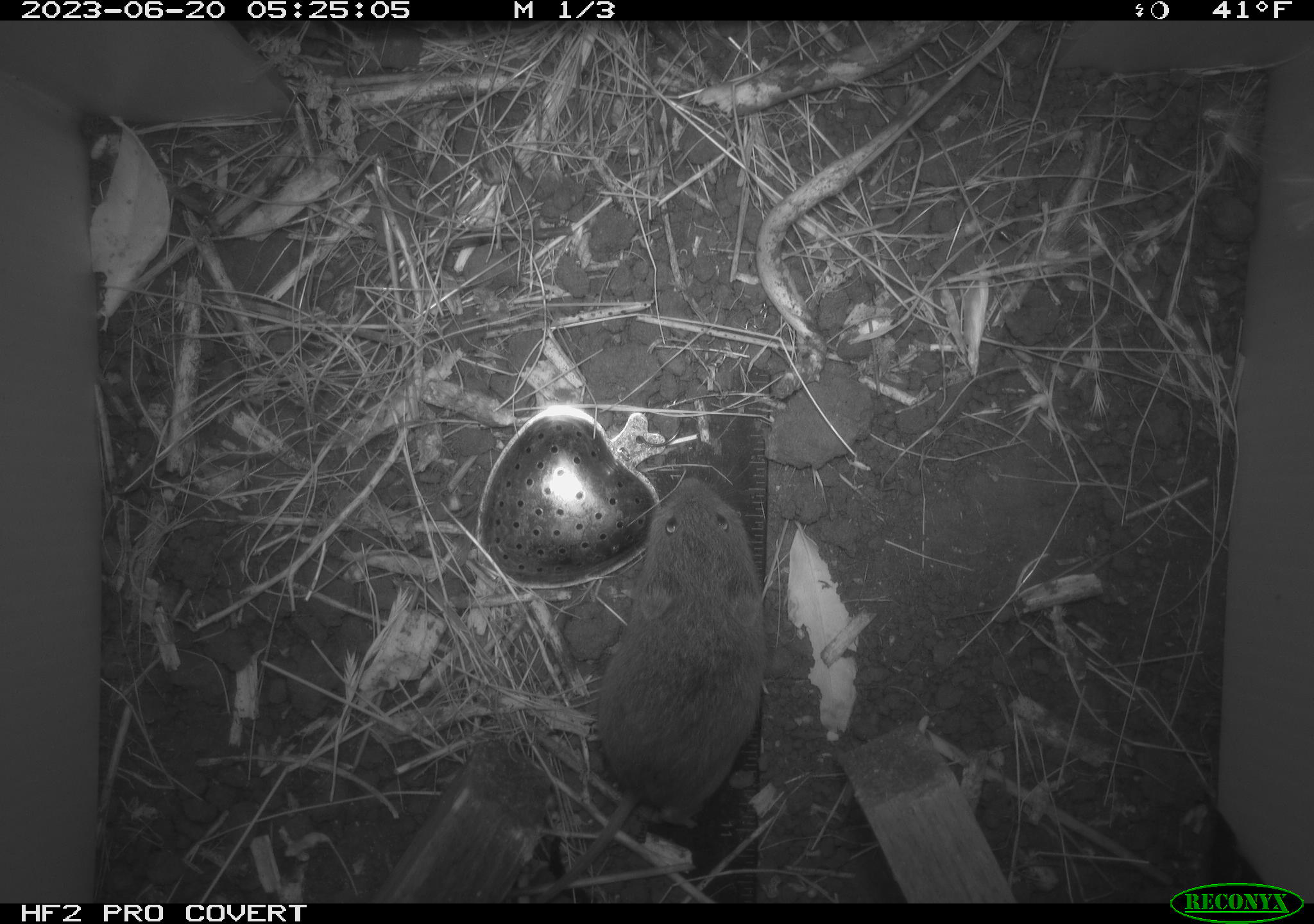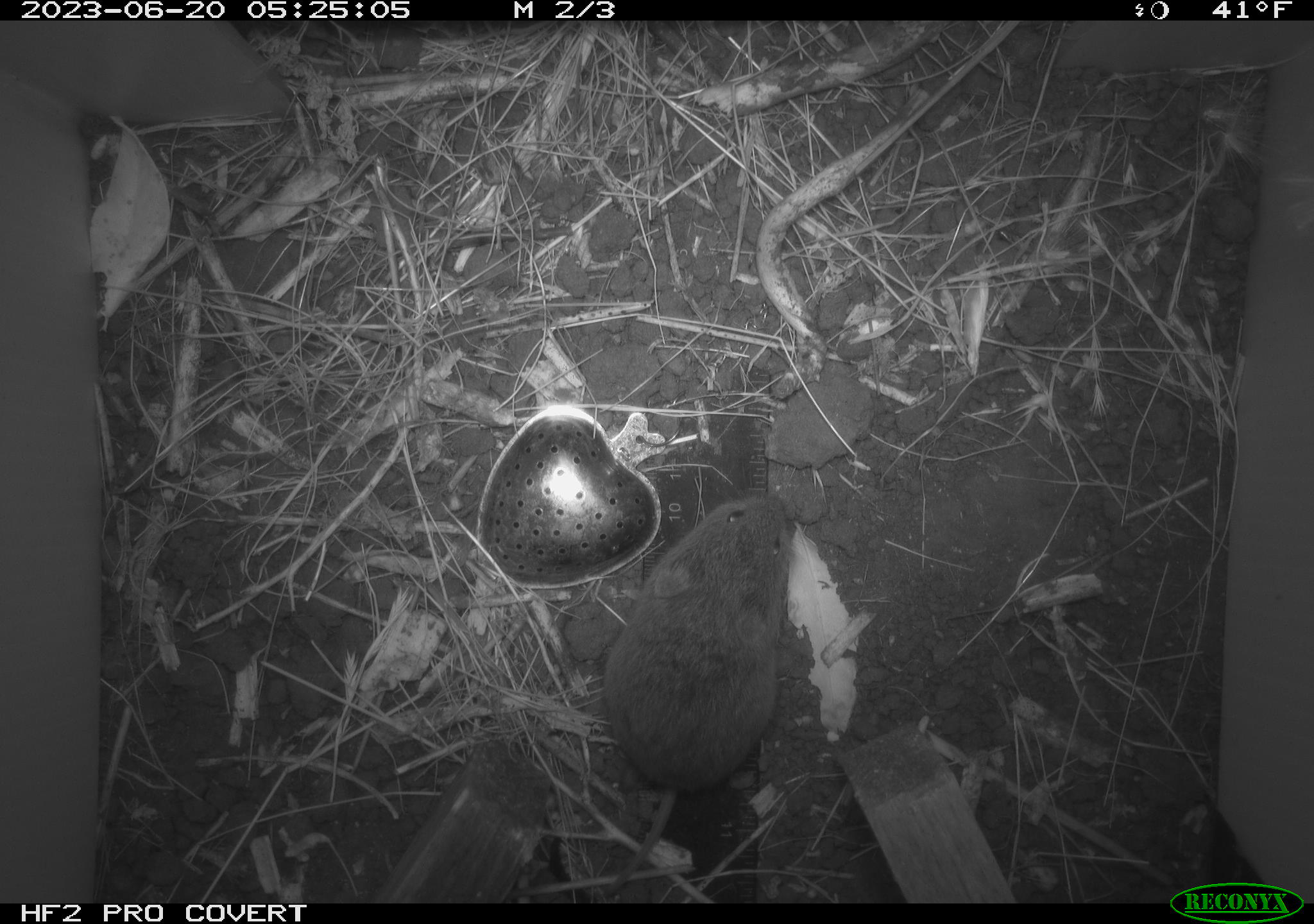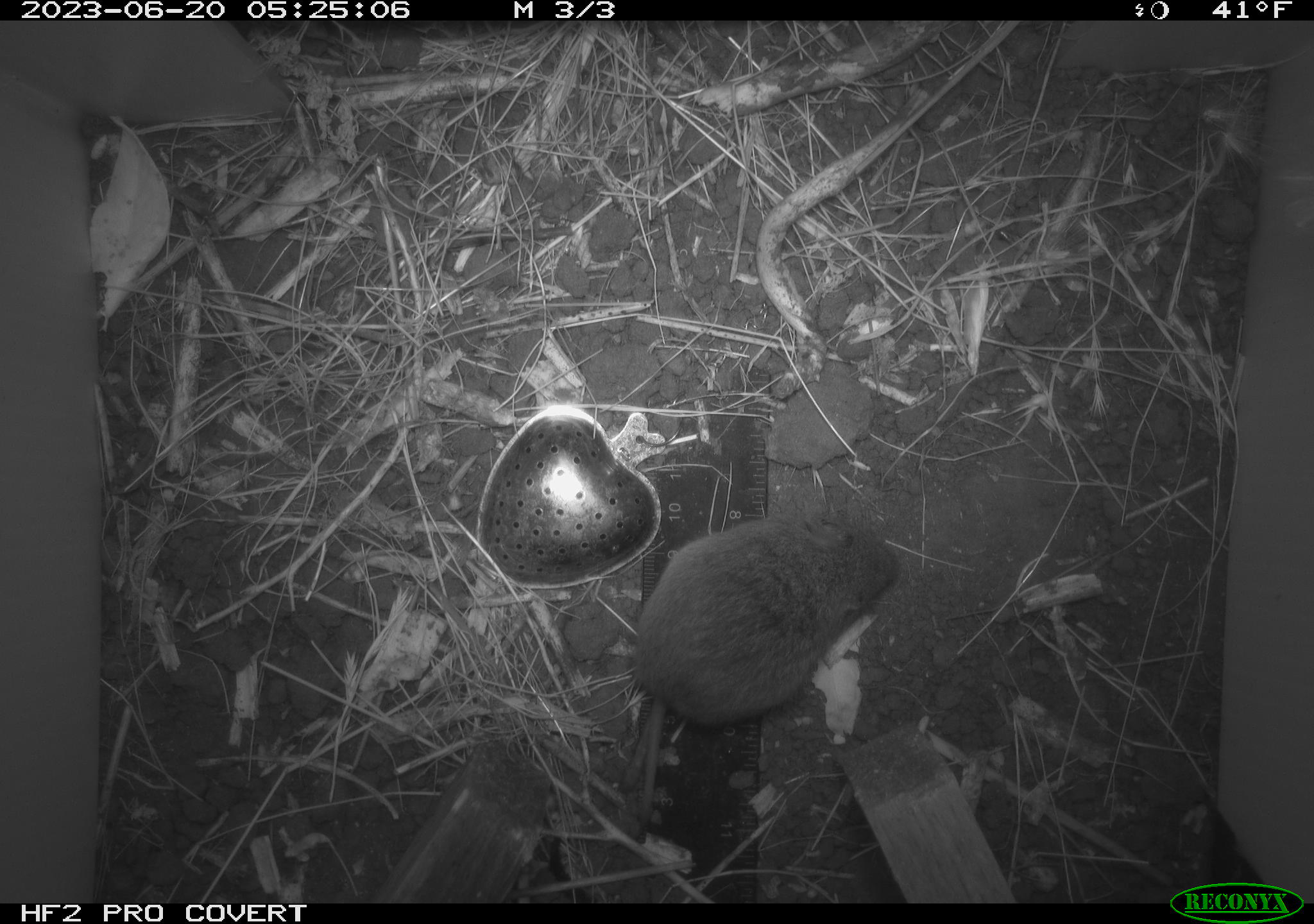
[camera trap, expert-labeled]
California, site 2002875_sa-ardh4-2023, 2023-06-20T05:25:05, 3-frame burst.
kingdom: Animalia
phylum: Chordata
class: Mammalia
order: Rodentia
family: Cricetidae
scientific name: Arvicolinae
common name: voles, lemmings, and muskrats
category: arvicolinae subfamily